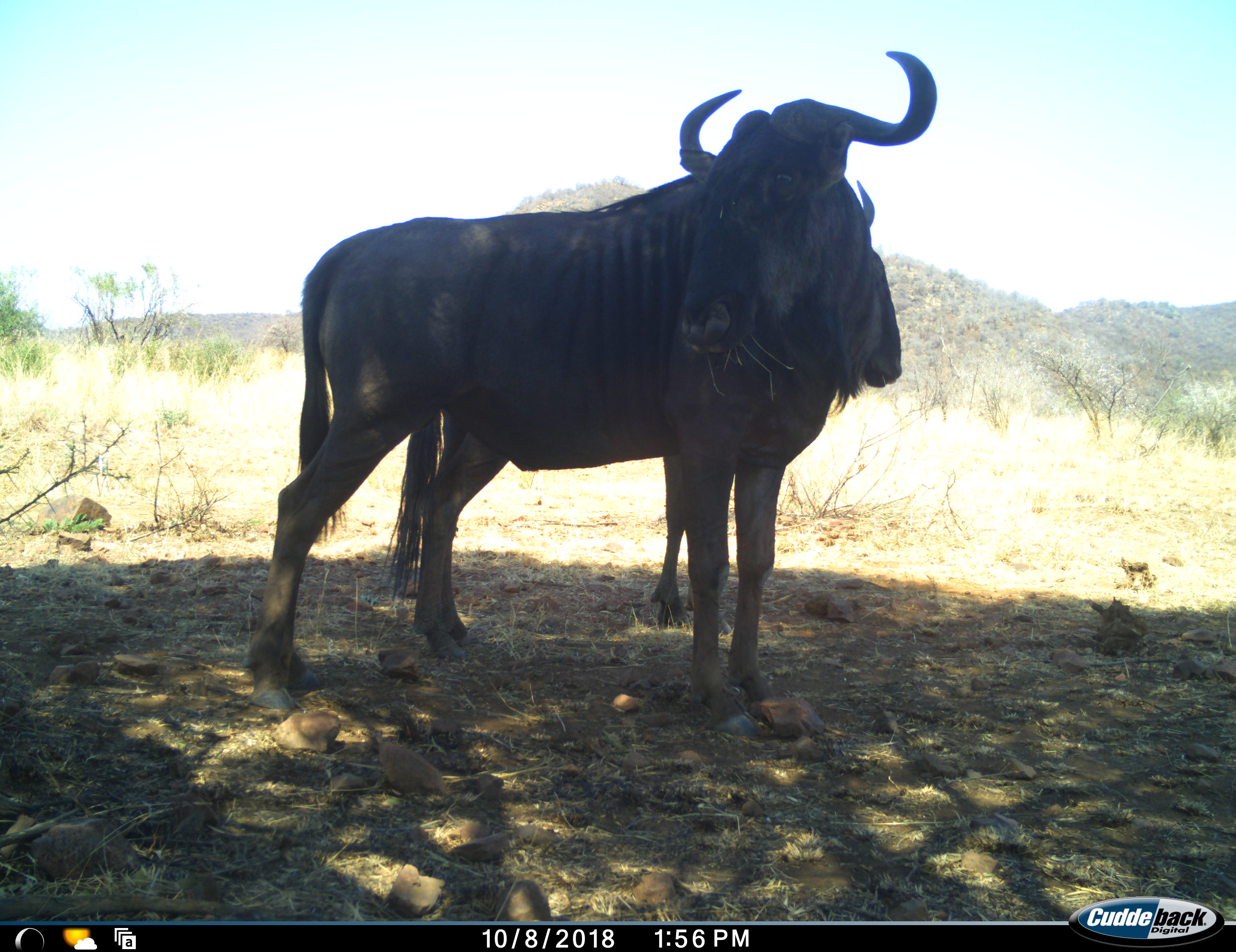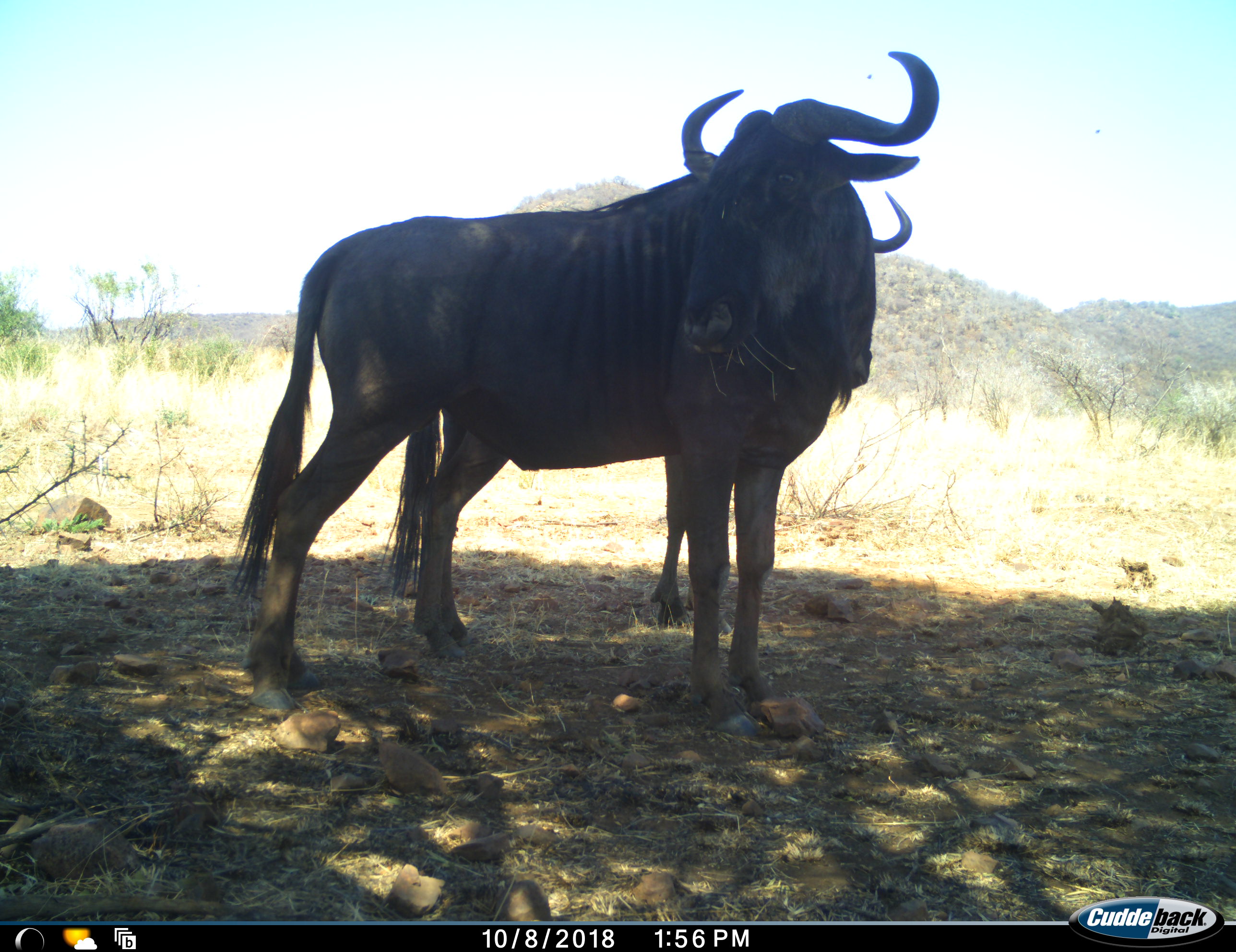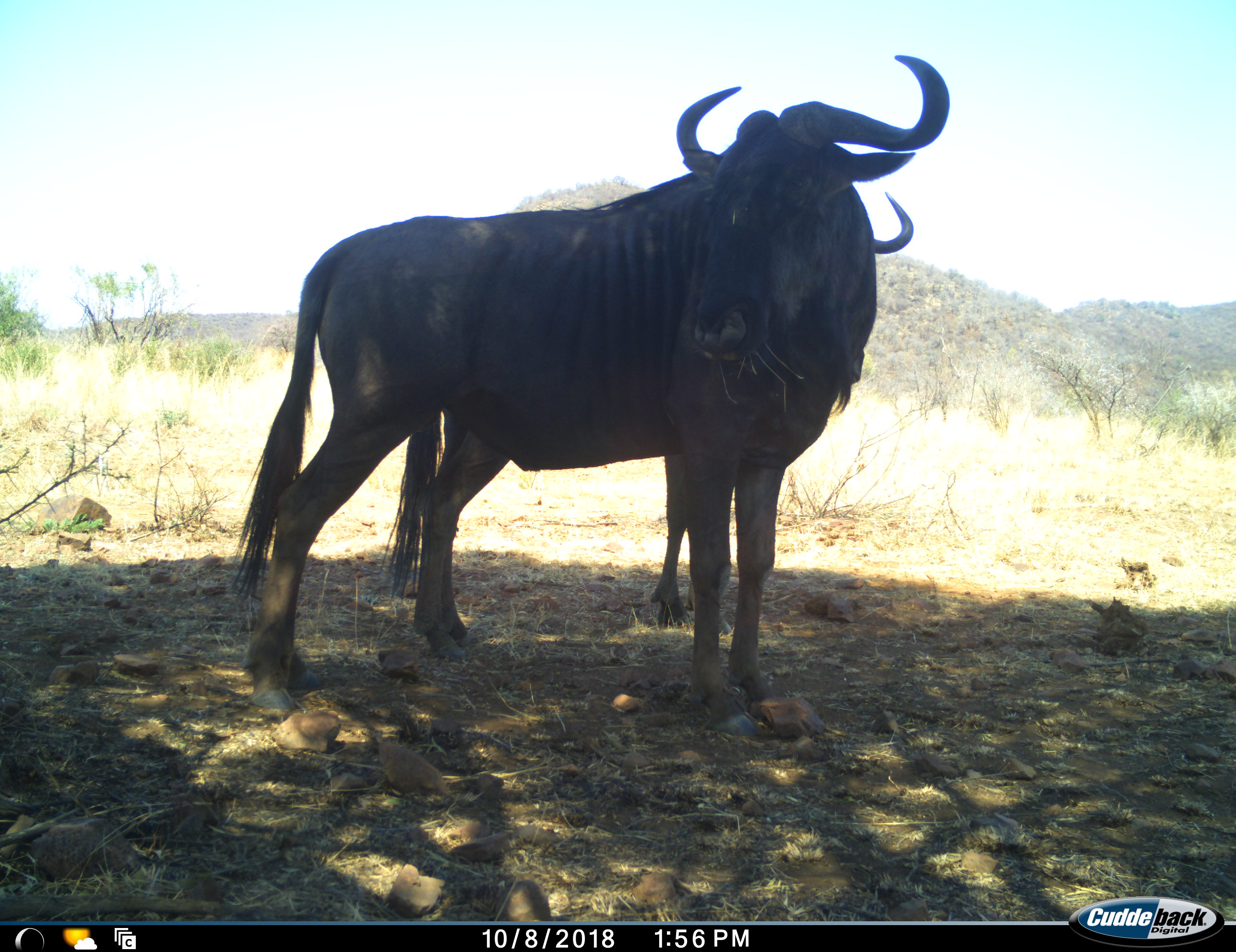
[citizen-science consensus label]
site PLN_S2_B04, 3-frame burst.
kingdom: Animalia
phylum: Chordata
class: Mammalia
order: Artiodactyla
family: Bovidae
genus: Connochaetes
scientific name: Connochaetes taurinus taurinus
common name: blue wildebeest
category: wildebeestblue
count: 2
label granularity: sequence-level